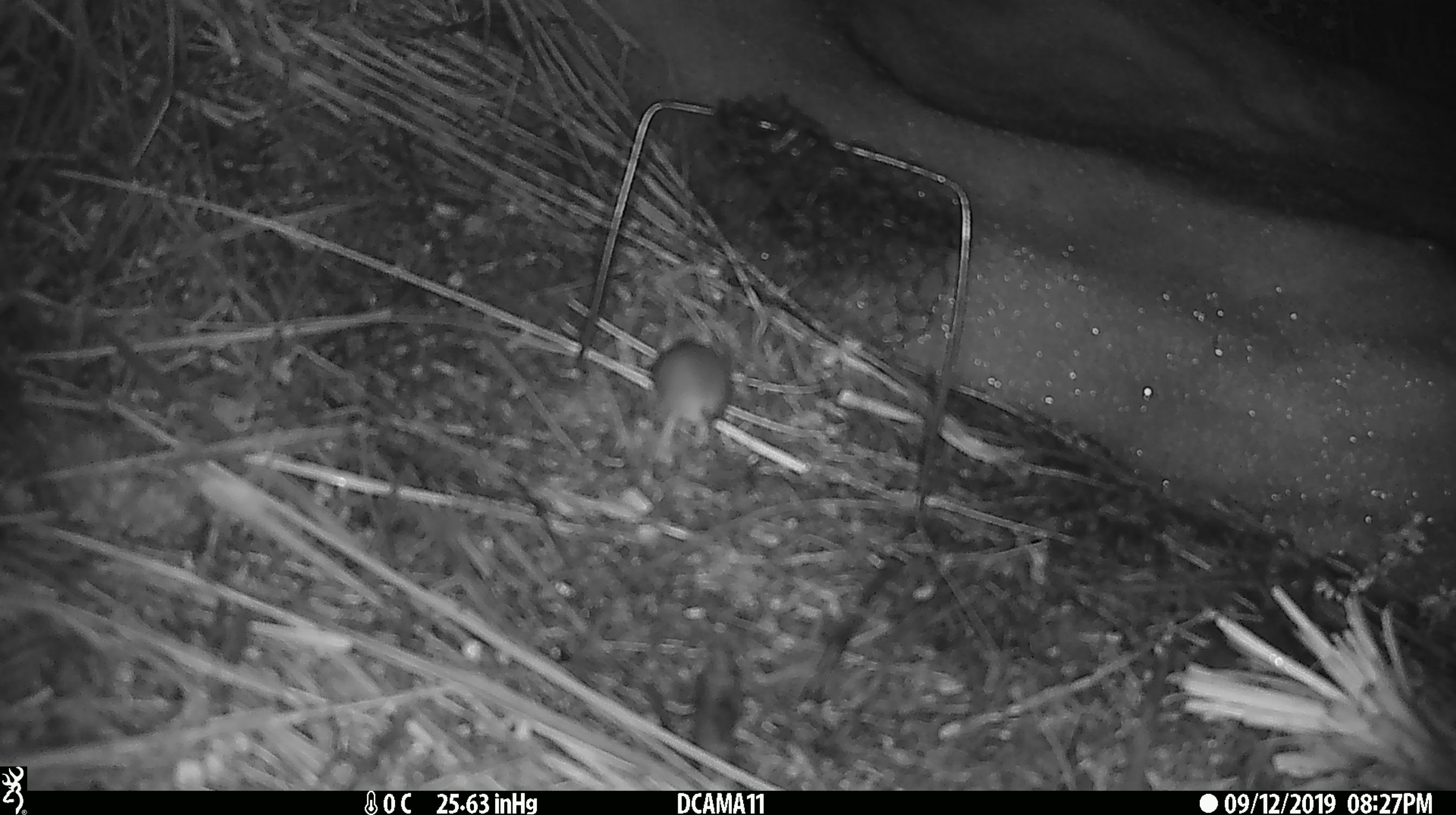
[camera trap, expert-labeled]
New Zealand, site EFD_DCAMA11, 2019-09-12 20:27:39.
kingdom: Animalia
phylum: Chordata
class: Mammalia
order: Rodentia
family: Muridae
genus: Mus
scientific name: Mus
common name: mouse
Mouse (Mus).